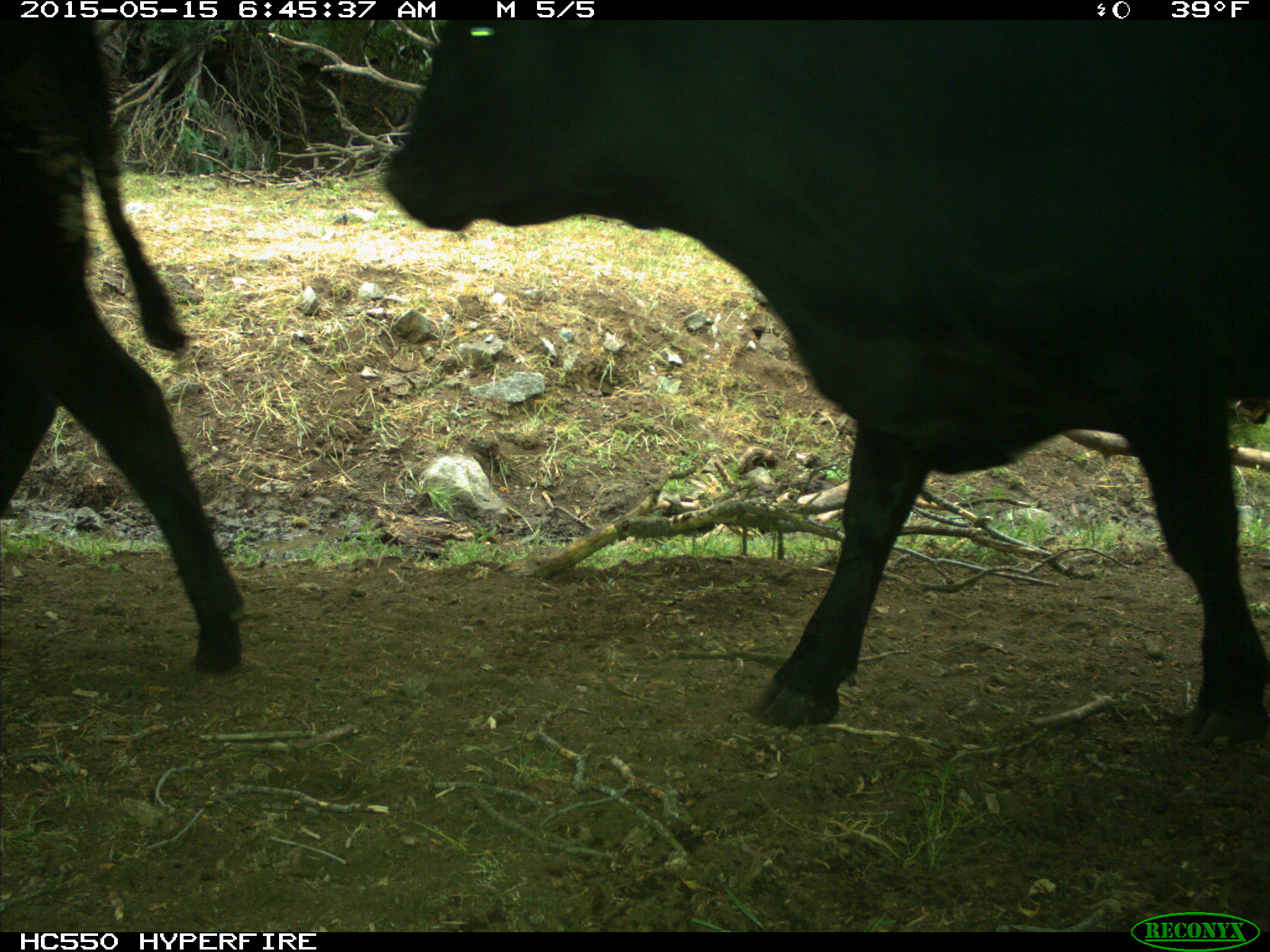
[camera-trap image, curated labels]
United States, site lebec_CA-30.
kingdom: Animalia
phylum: Chordata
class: Mammalia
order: Artiodactyla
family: Bovidae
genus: Bos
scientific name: Bos taurus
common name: domestic cow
Bos taurus (domestic cow).